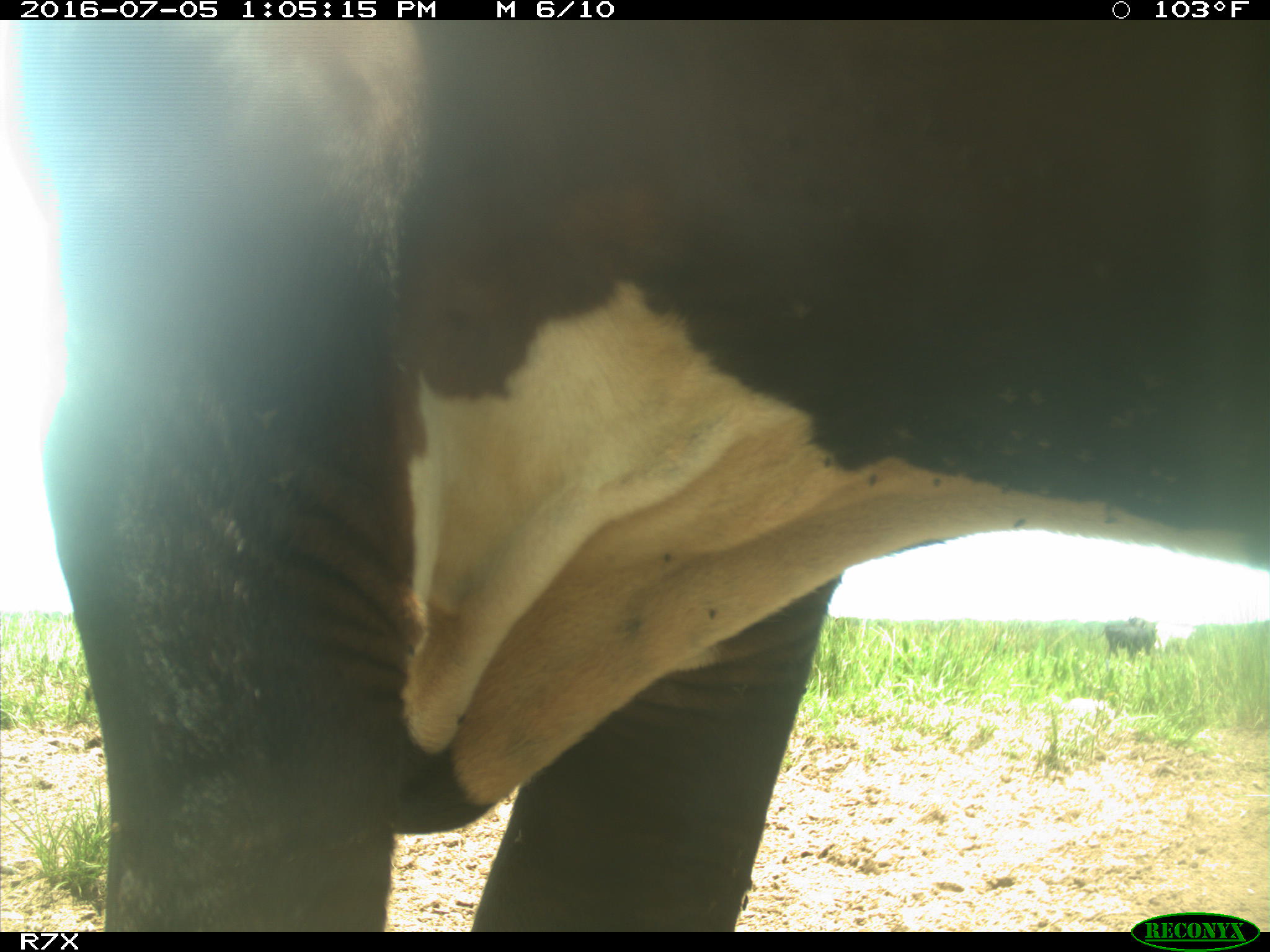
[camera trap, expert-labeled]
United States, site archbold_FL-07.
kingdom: Animalia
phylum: Chordata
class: Mammalia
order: Artiodactyla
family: Bovidae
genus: Bos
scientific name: Bos taurus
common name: domestic cow